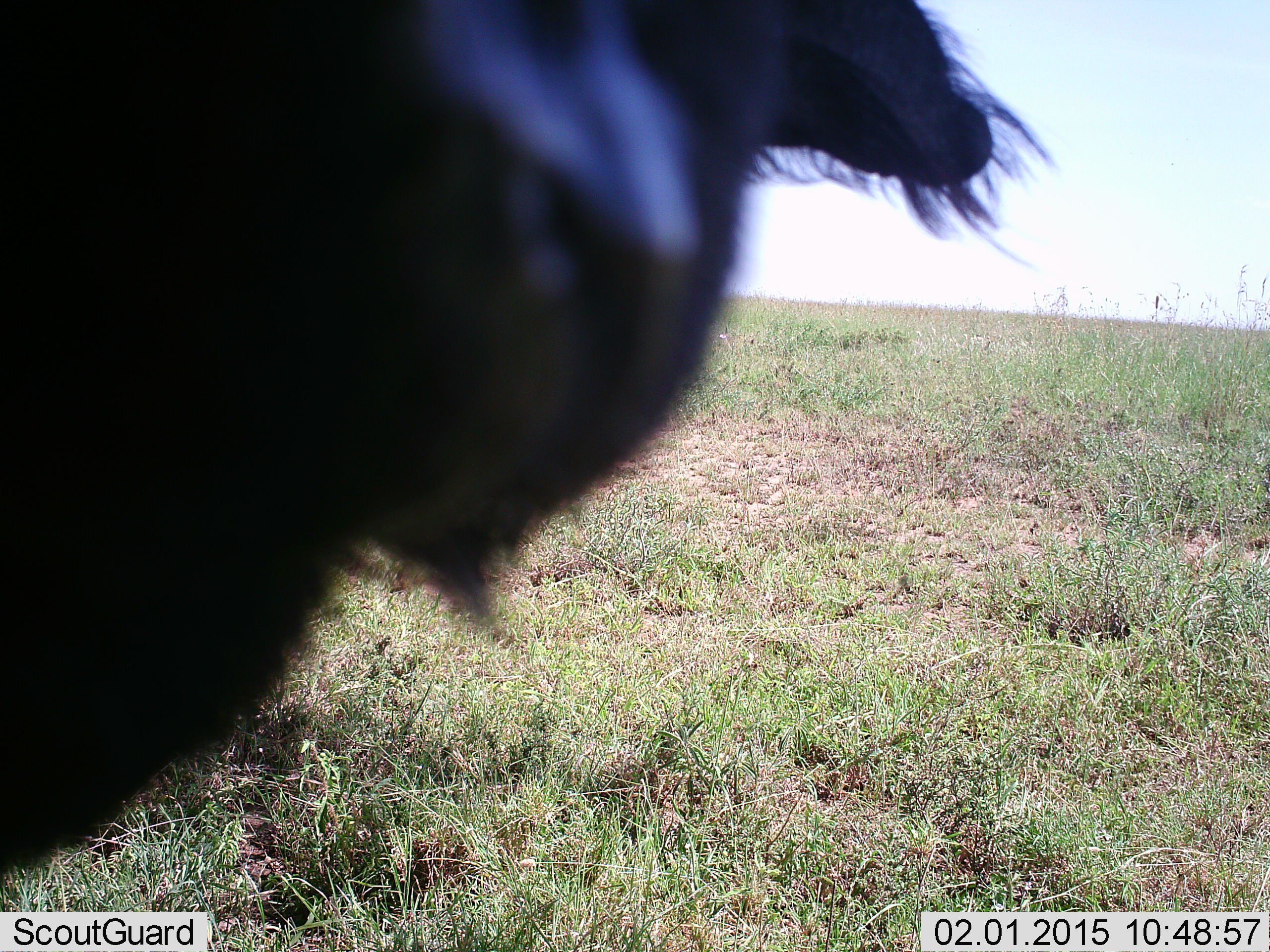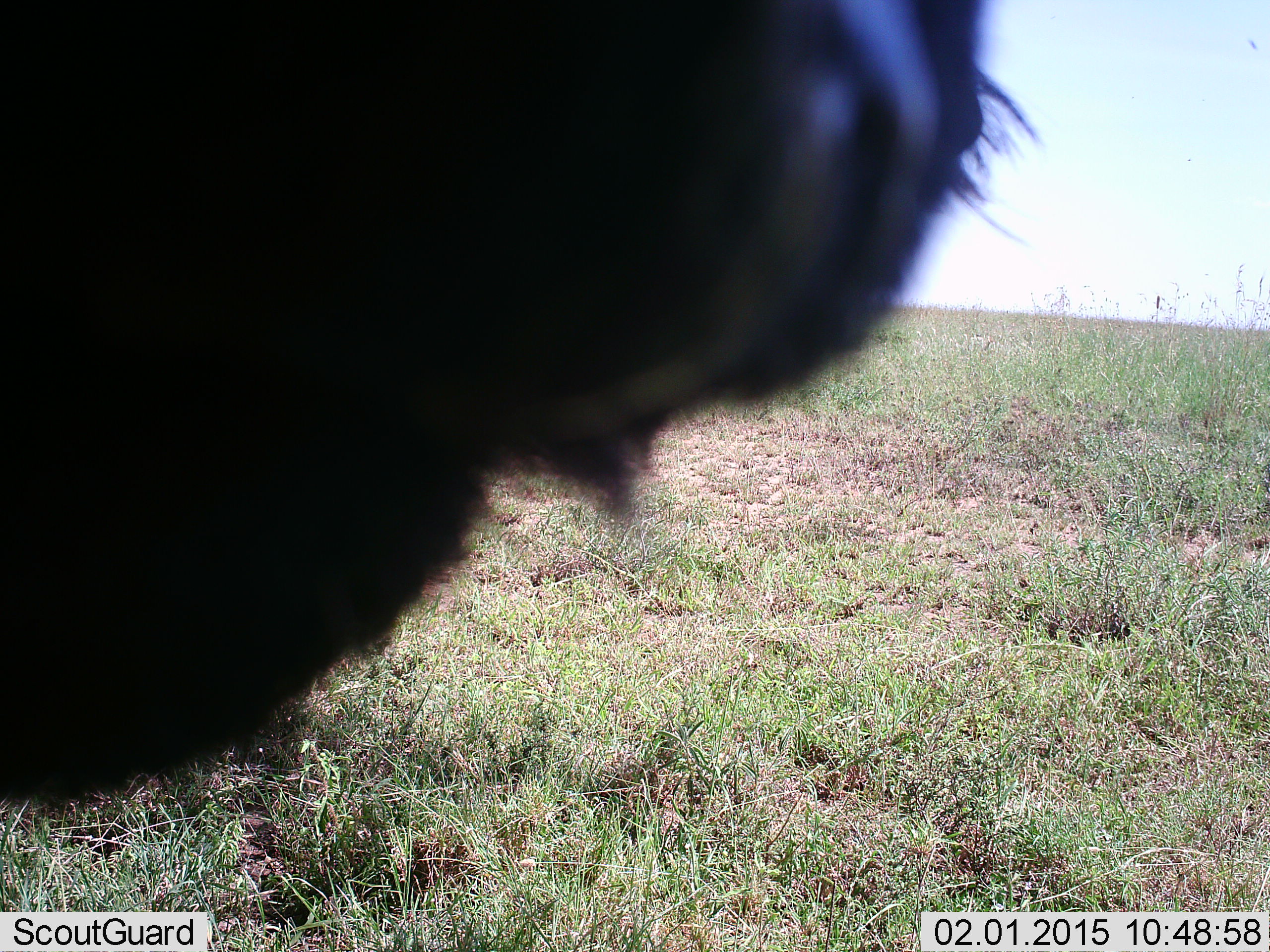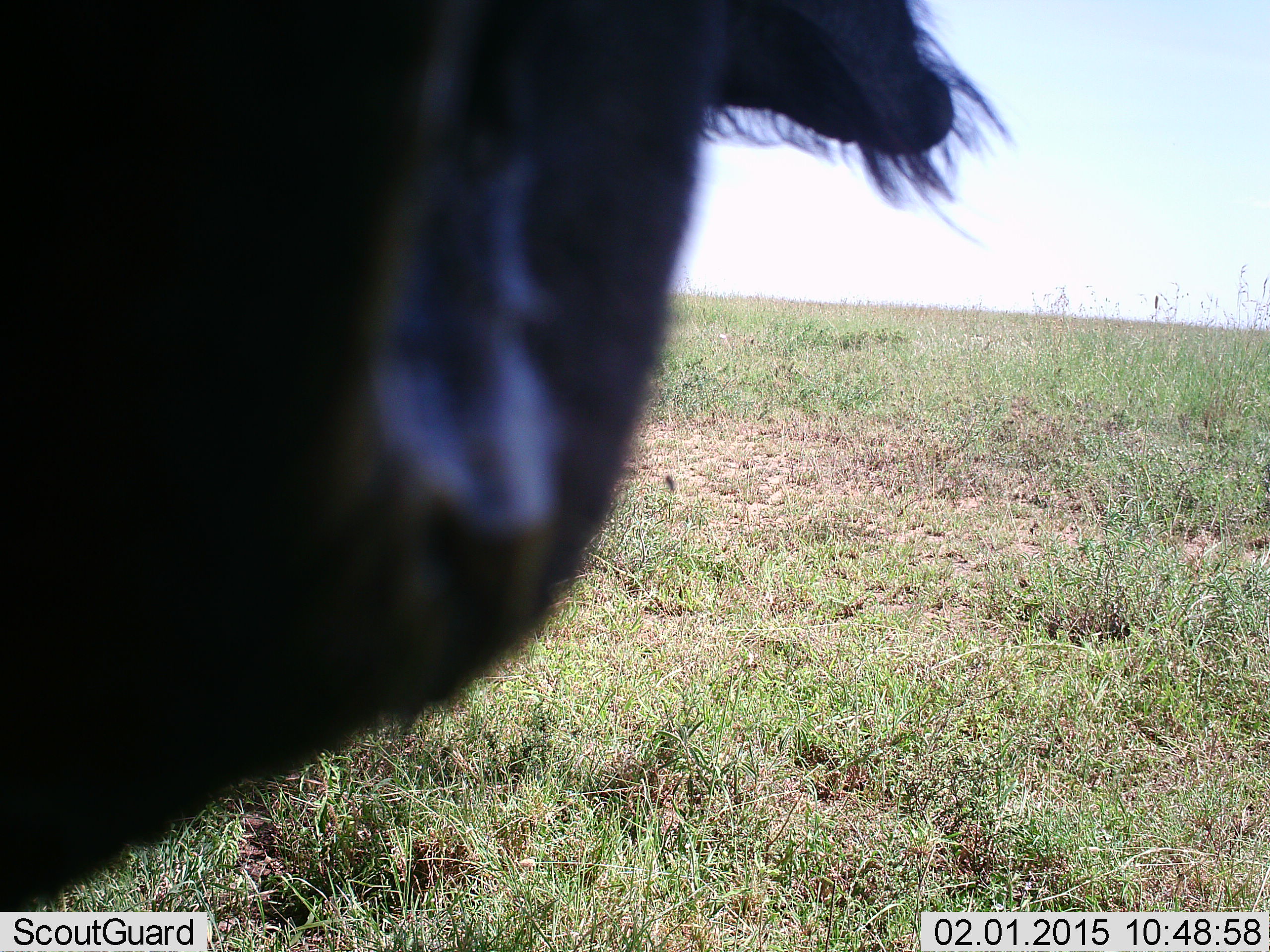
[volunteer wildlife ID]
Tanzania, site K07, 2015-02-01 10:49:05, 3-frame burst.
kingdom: Animalia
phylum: Chordata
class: Mammalia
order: Artiodactyla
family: Bovidae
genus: Connochaetes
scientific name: Connochaetes taurinus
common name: blue wildebeest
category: wildebeest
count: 1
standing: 89%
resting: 0%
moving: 0%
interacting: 11%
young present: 0%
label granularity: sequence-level